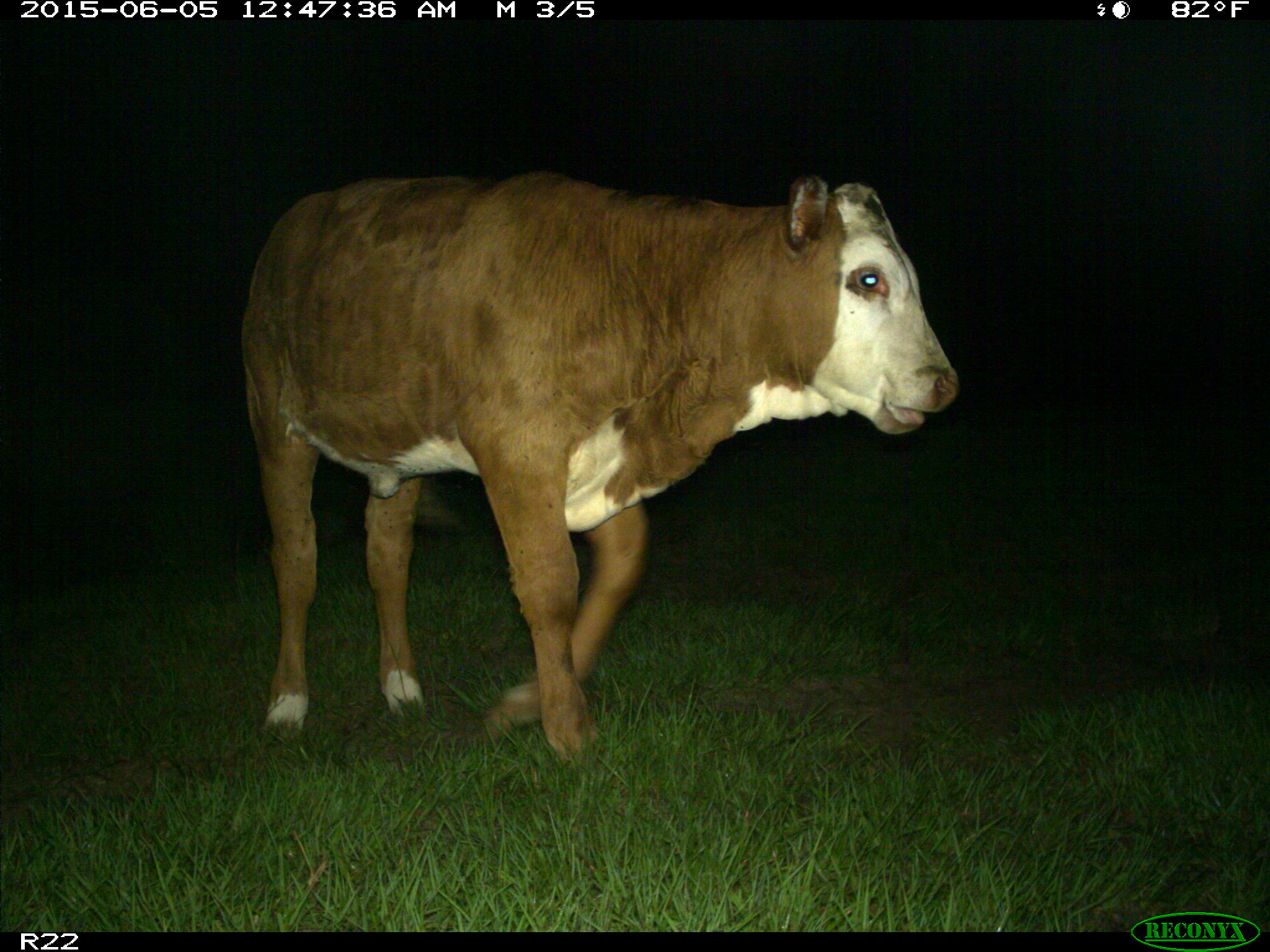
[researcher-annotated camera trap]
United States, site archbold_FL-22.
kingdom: Animalia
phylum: Chordata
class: Mammalia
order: Artiodactyla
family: Bovidae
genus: Bos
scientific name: Bos taurus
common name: domestic cow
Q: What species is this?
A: Bos taurus (domestic cow).